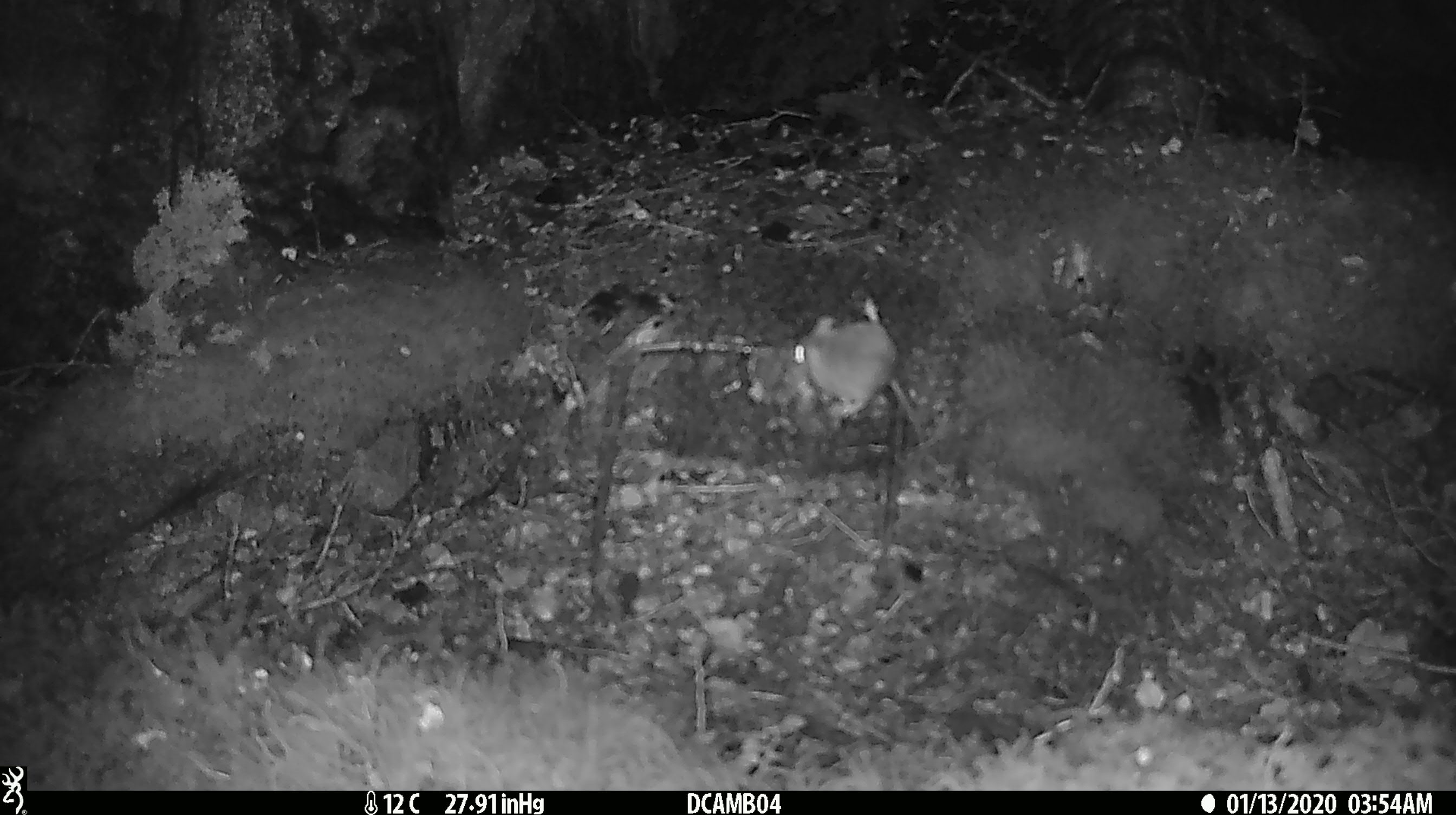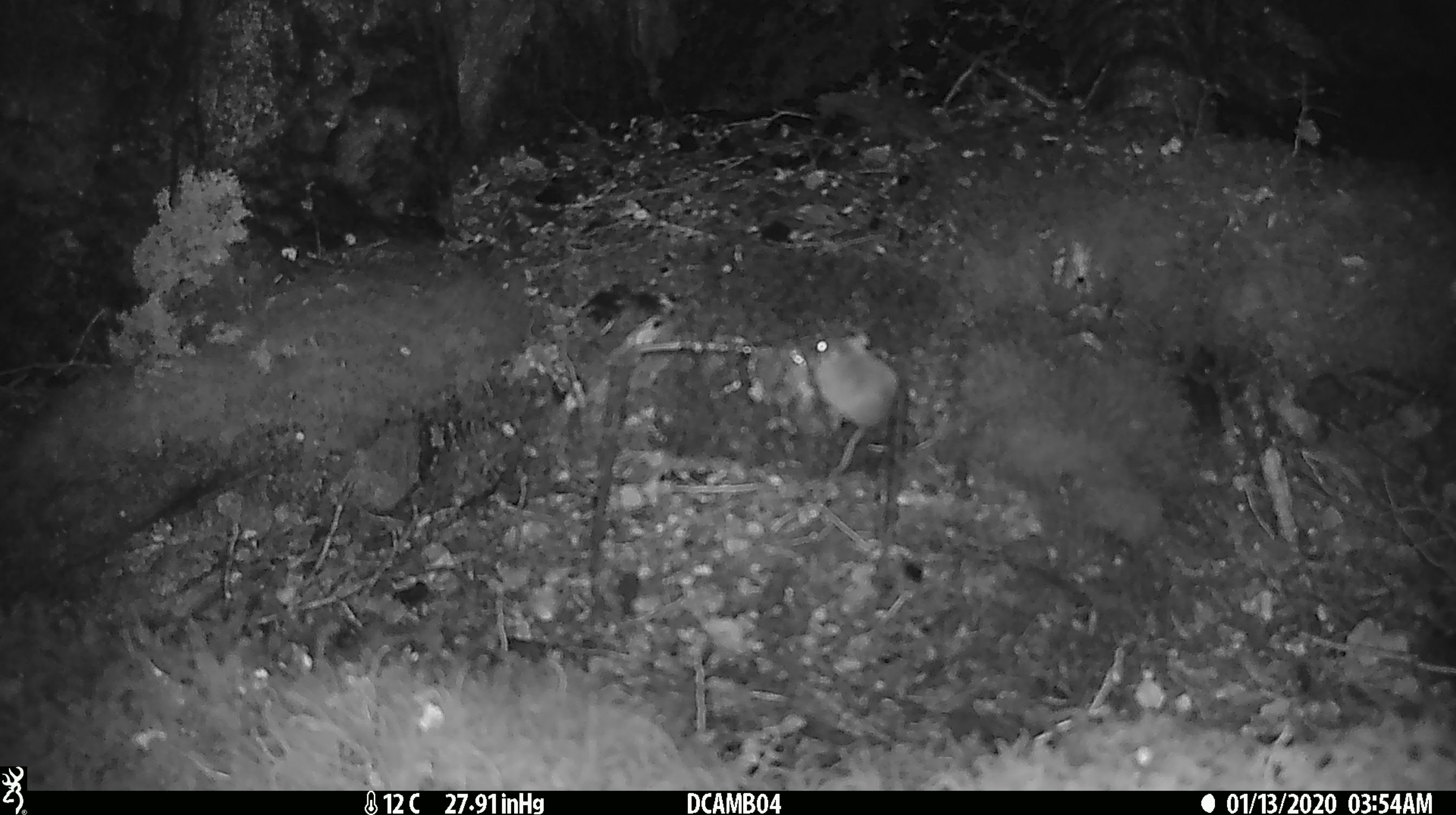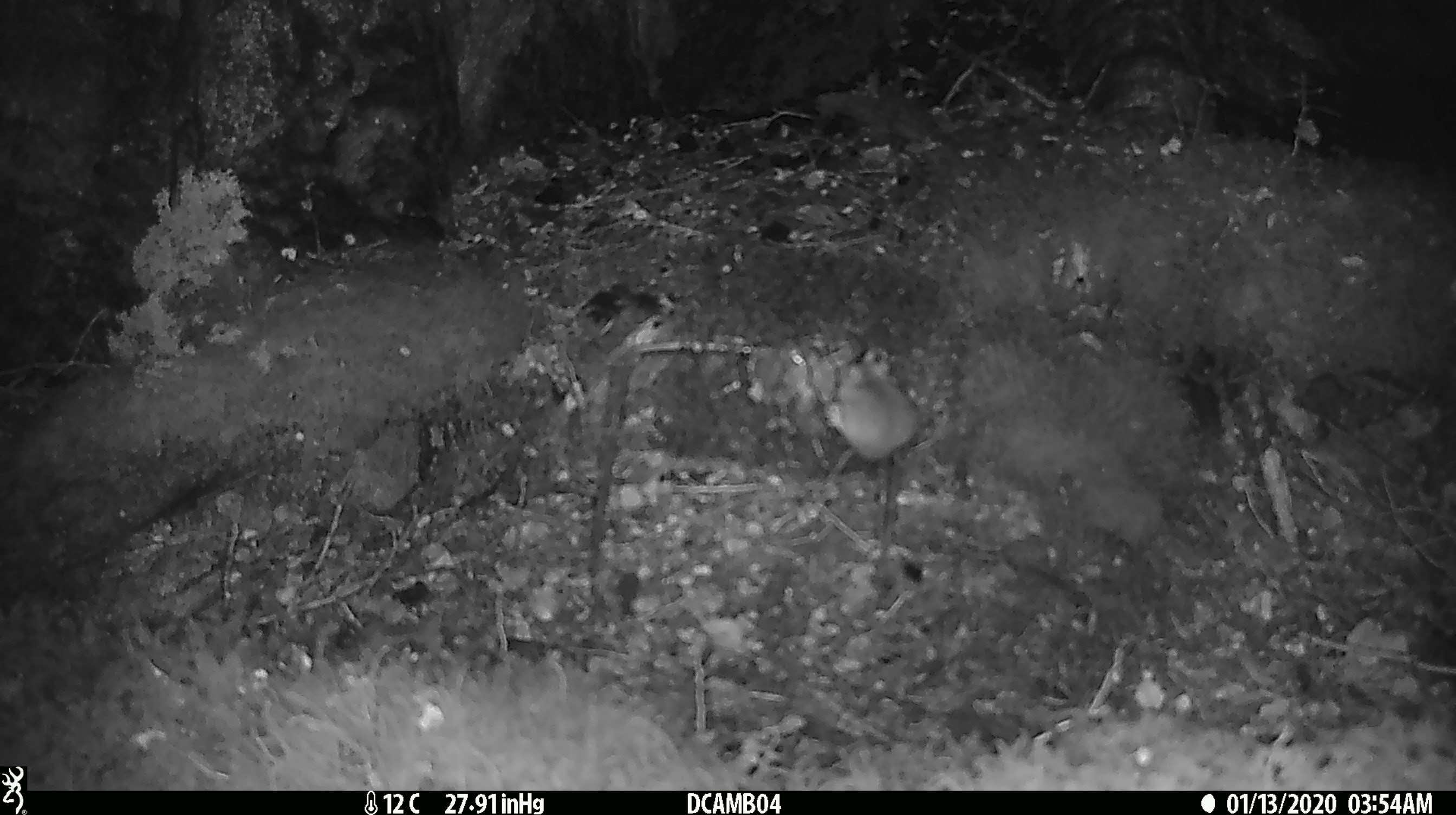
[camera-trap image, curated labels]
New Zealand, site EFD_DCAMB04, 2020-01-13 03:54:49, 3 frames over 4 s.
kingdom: Animalia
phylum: Chordata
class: Mammalia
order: Rodentia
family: Muridae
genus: Mus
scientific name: Mus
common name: mouse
Mouse (Mus).